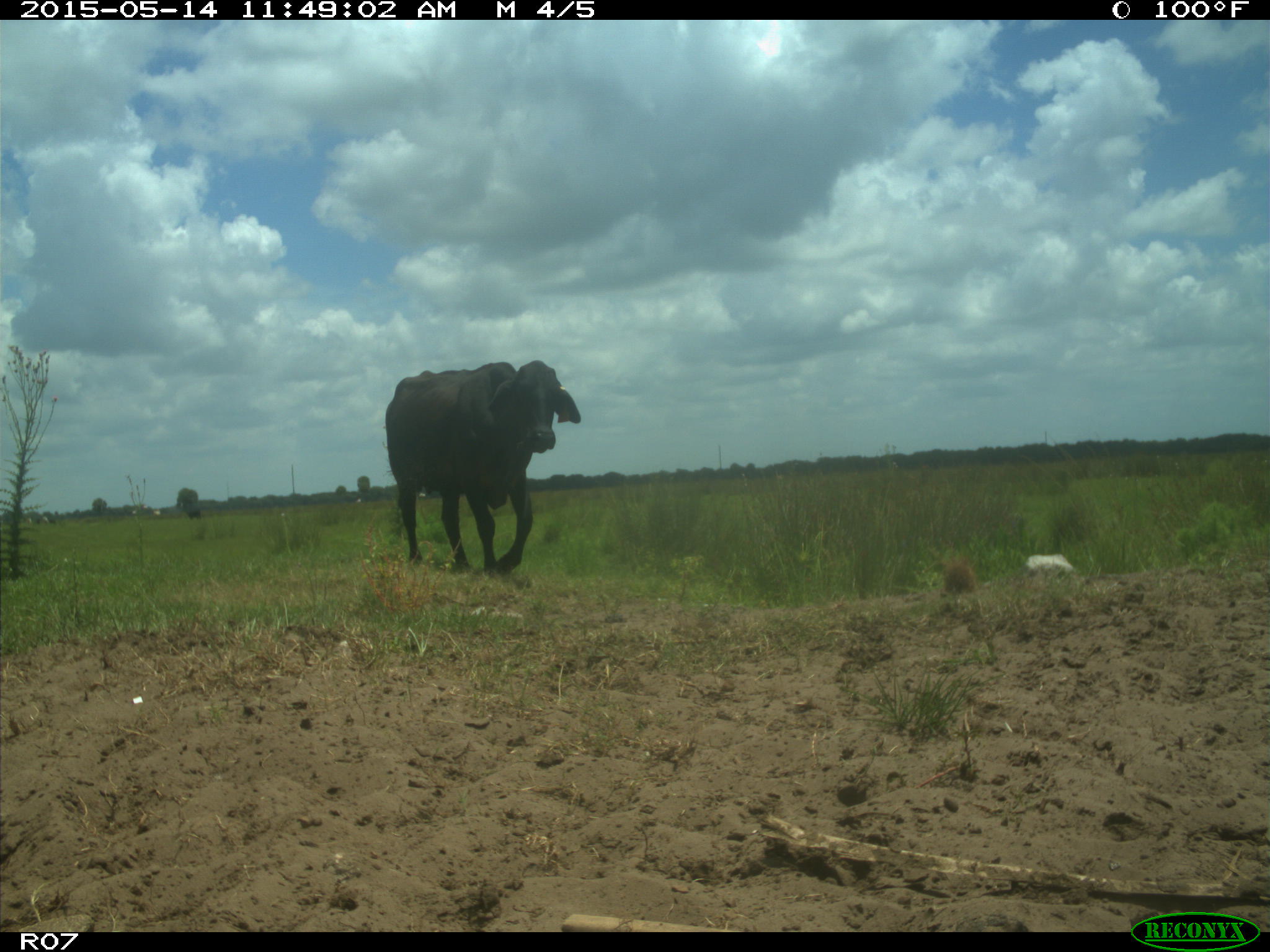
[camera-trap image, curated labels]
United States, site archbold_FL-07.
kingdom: Animalia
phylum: Chordata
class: Mammalia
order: Artiodactyla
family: Bovidae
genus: Bos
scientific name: Bos taurus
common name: domestic cow